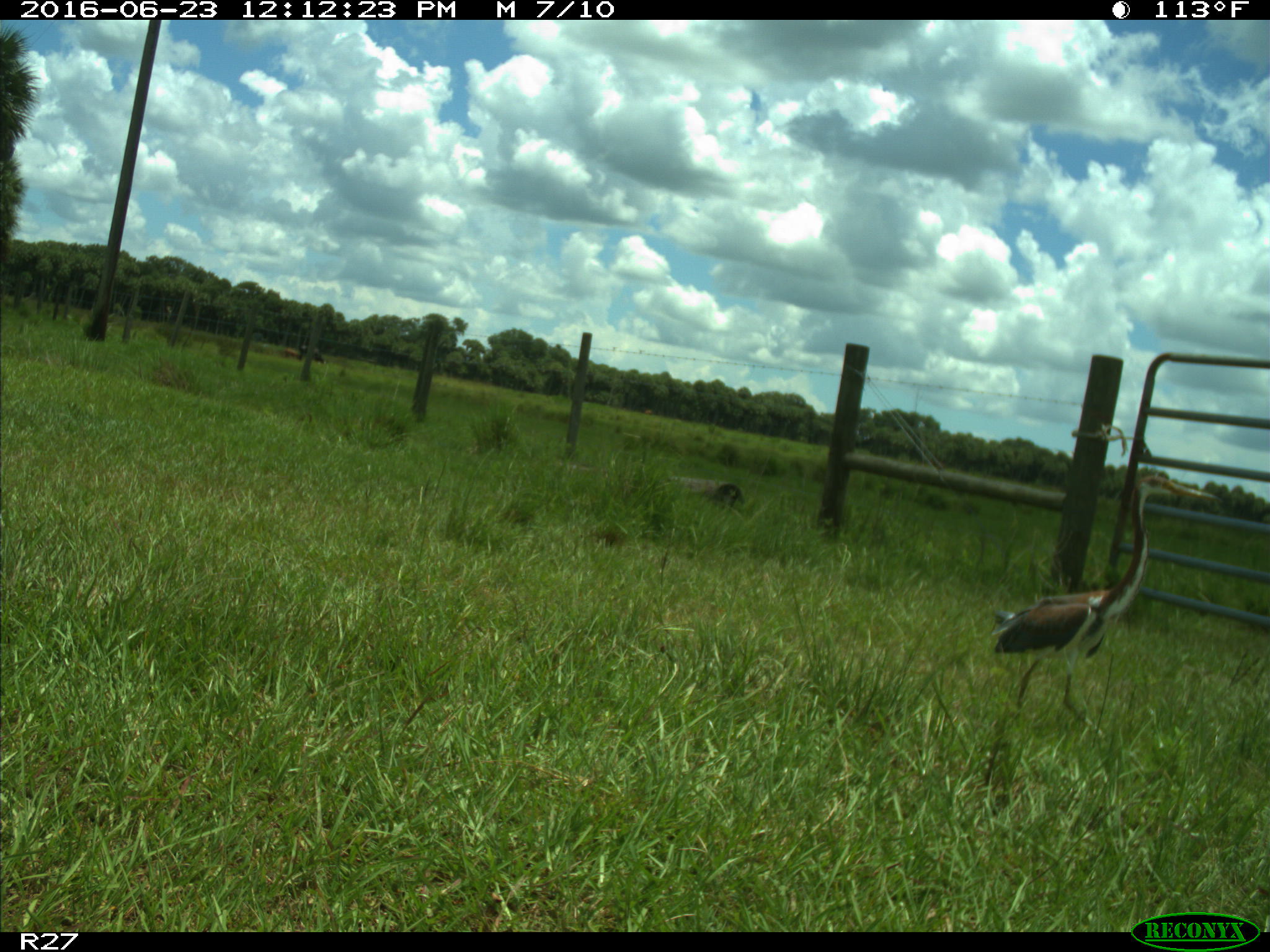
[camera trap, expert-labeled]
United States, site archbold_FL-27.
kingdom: Animalia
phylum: Chordata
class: Aves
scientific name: Aves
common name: birds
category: unidentified bird